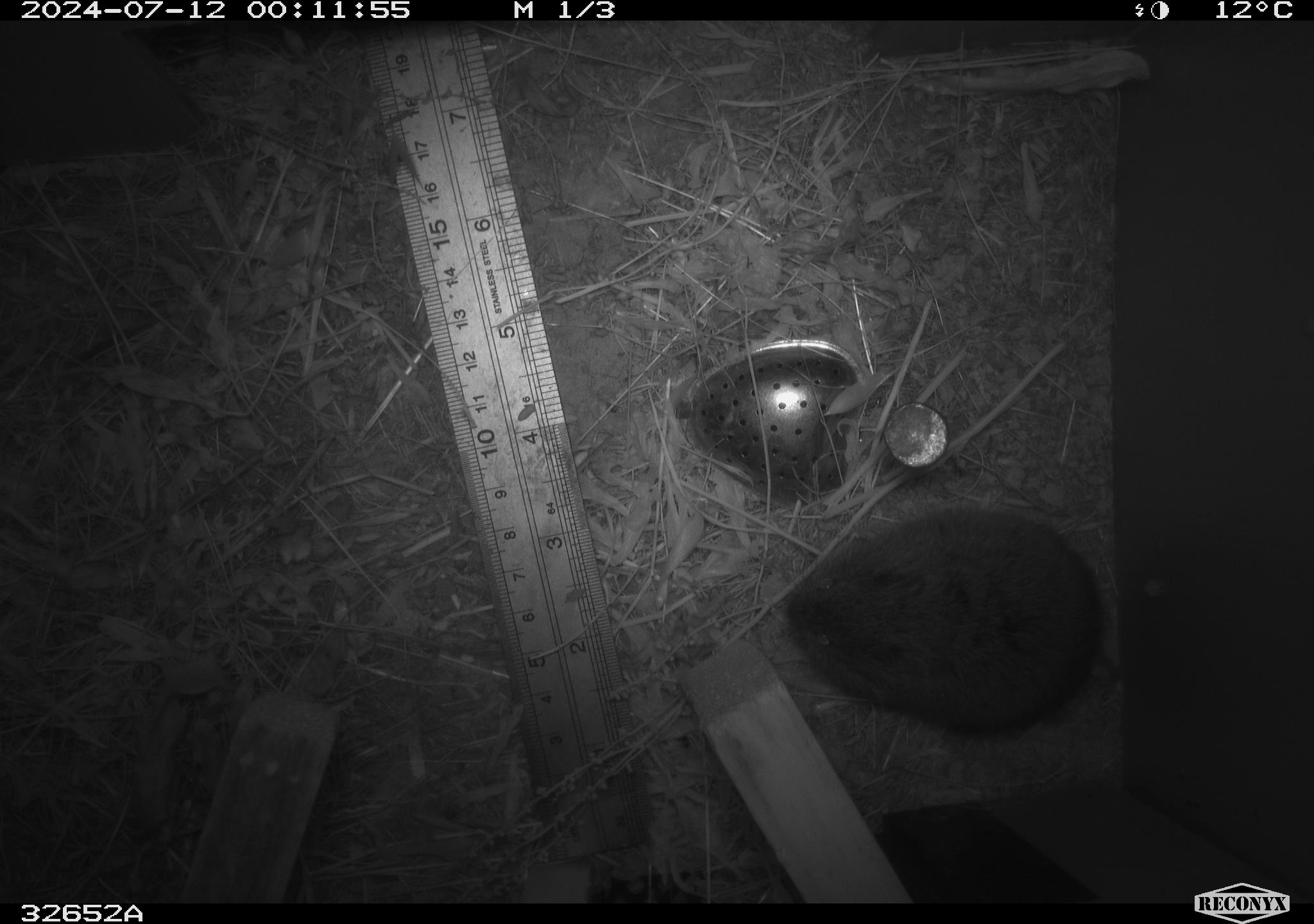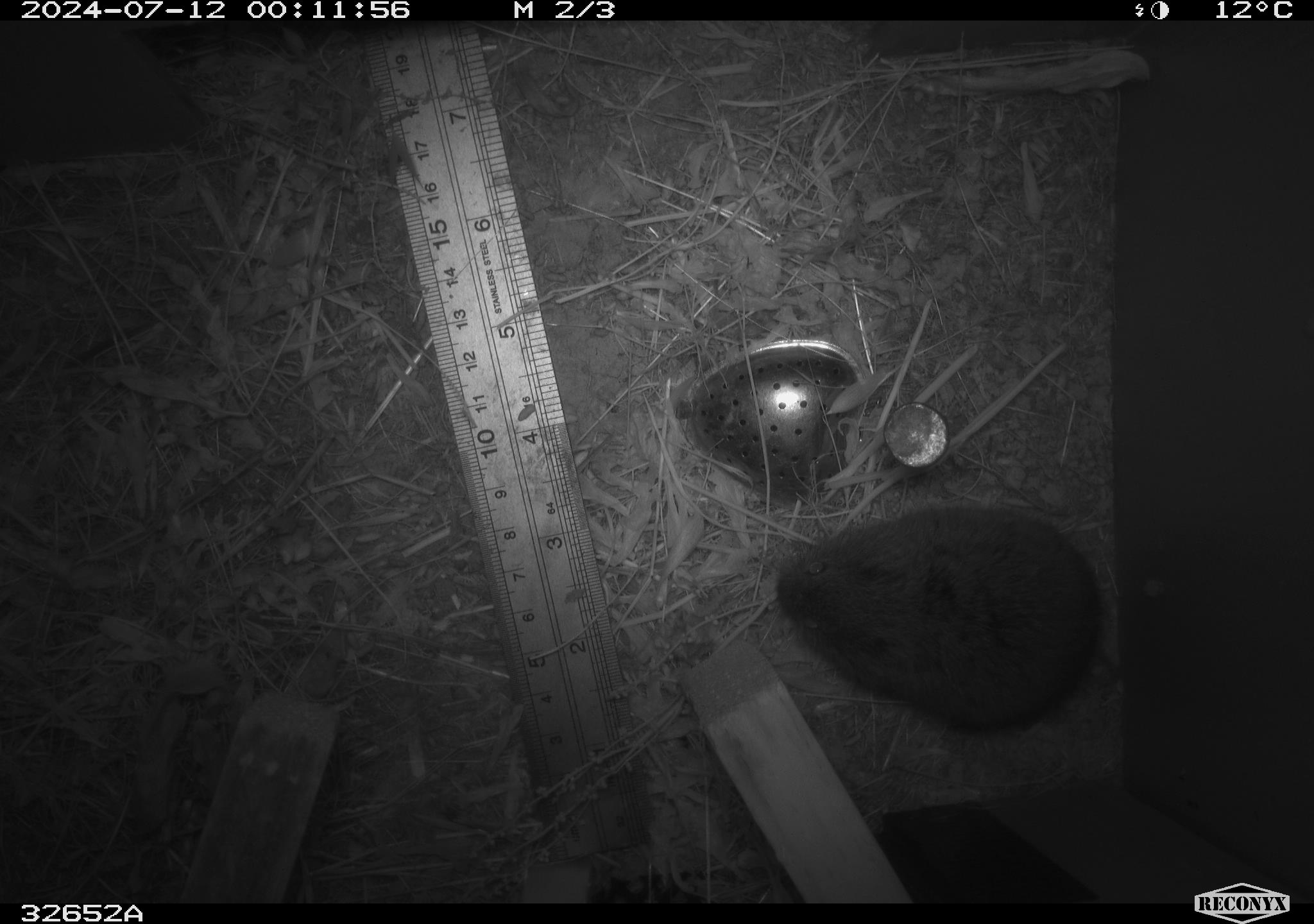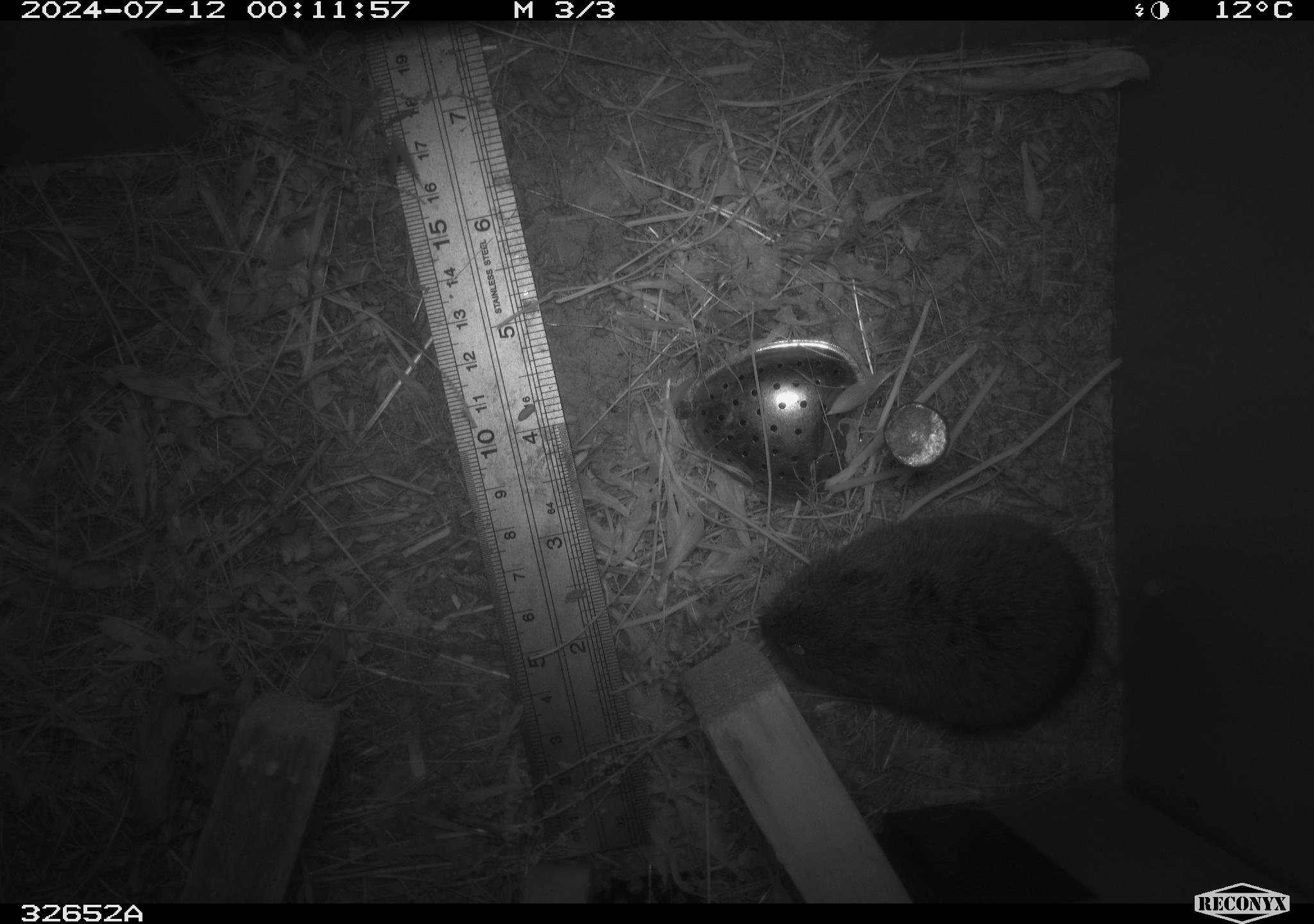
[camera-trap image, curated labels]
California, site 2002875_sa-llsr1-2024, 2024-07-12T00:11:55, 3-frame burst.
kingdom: Animalia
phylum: Chordata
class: Mammalia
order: Rodentia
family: Cricetidae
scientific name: Arvicolinae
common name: voles, lemmings, and muskrats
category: arvicolinae subfamily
Arvicolinae subfamily (voles, lemmings, and muskrats) (Arvicolinae).